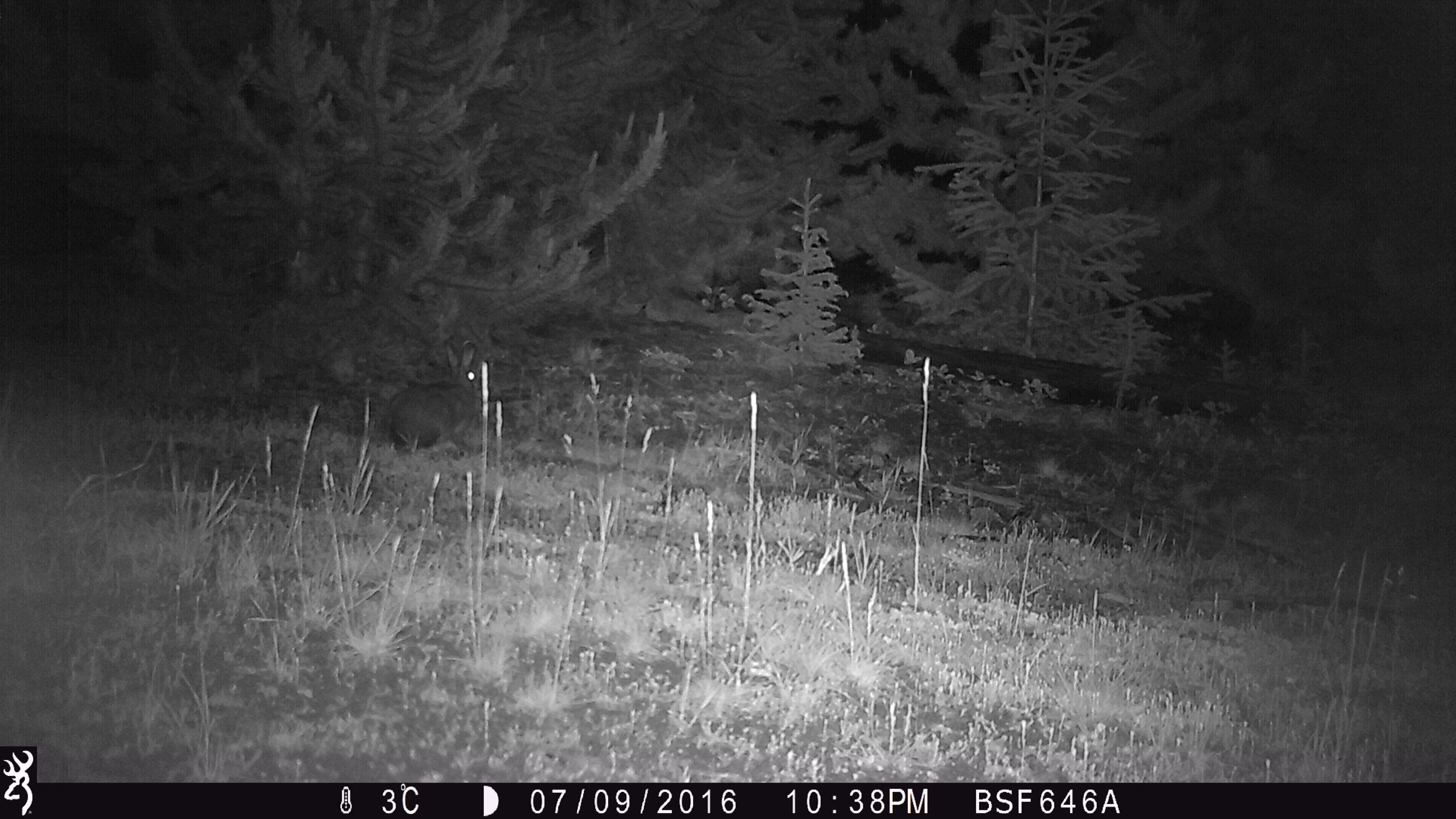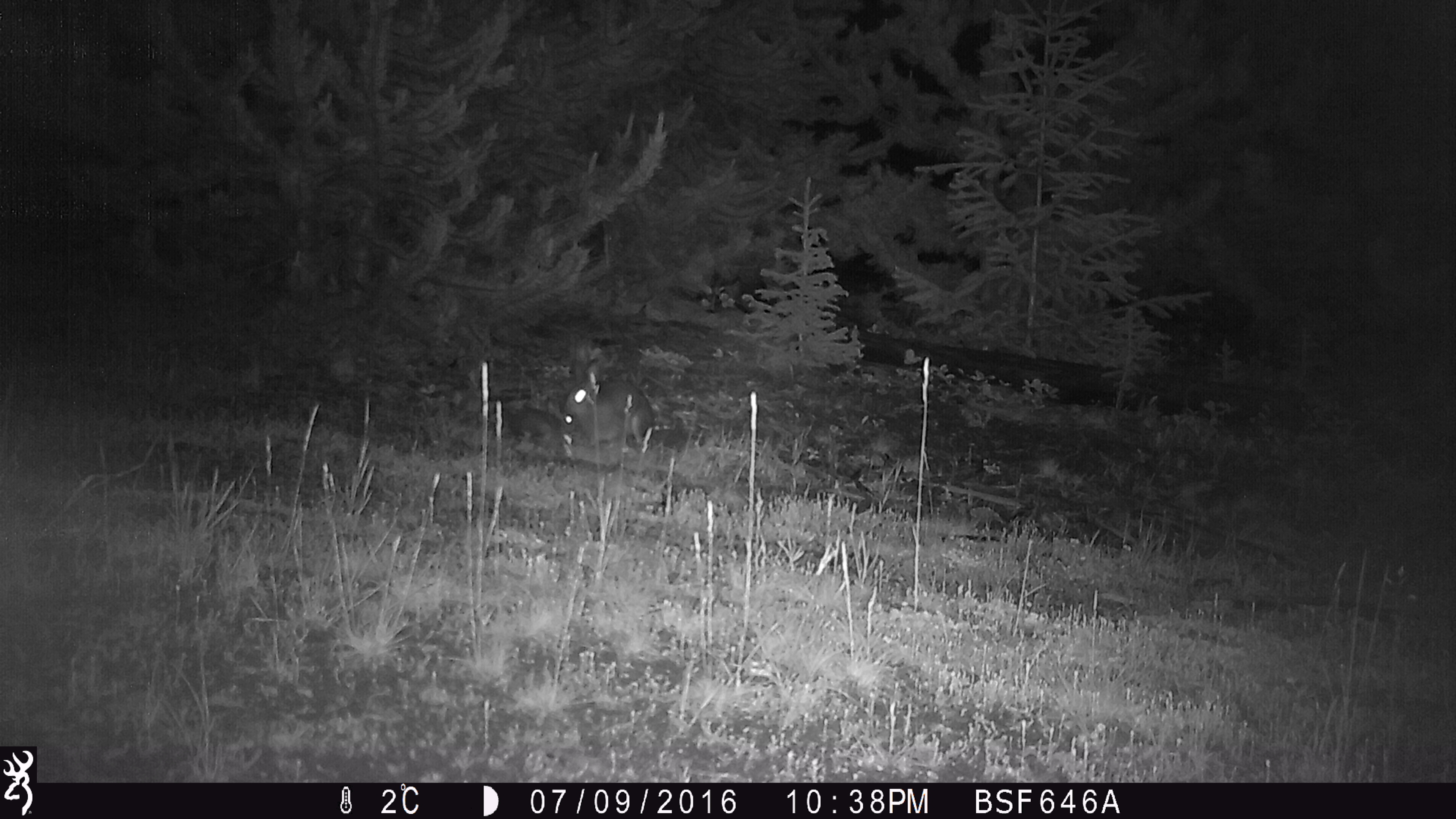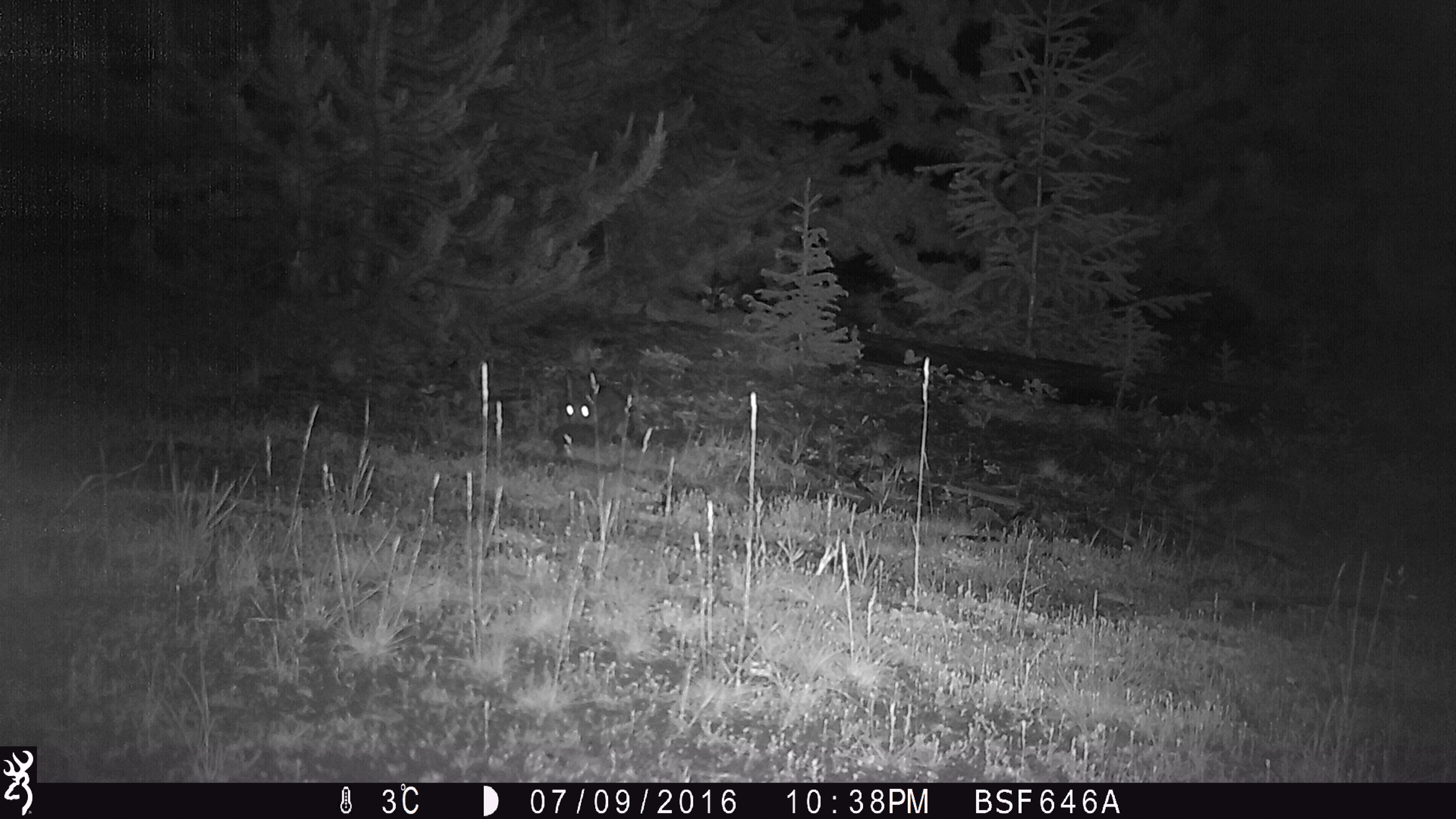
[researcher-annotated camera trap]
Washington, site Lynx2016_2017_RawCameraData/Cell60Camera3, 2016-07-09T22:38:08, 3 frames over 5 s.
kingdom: Animalia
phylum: Chordata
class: Mammalia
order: Lagomorpha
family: Leporidae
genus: Lepus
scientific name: Lepus americanus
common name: snowshoe hare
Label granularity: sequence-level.